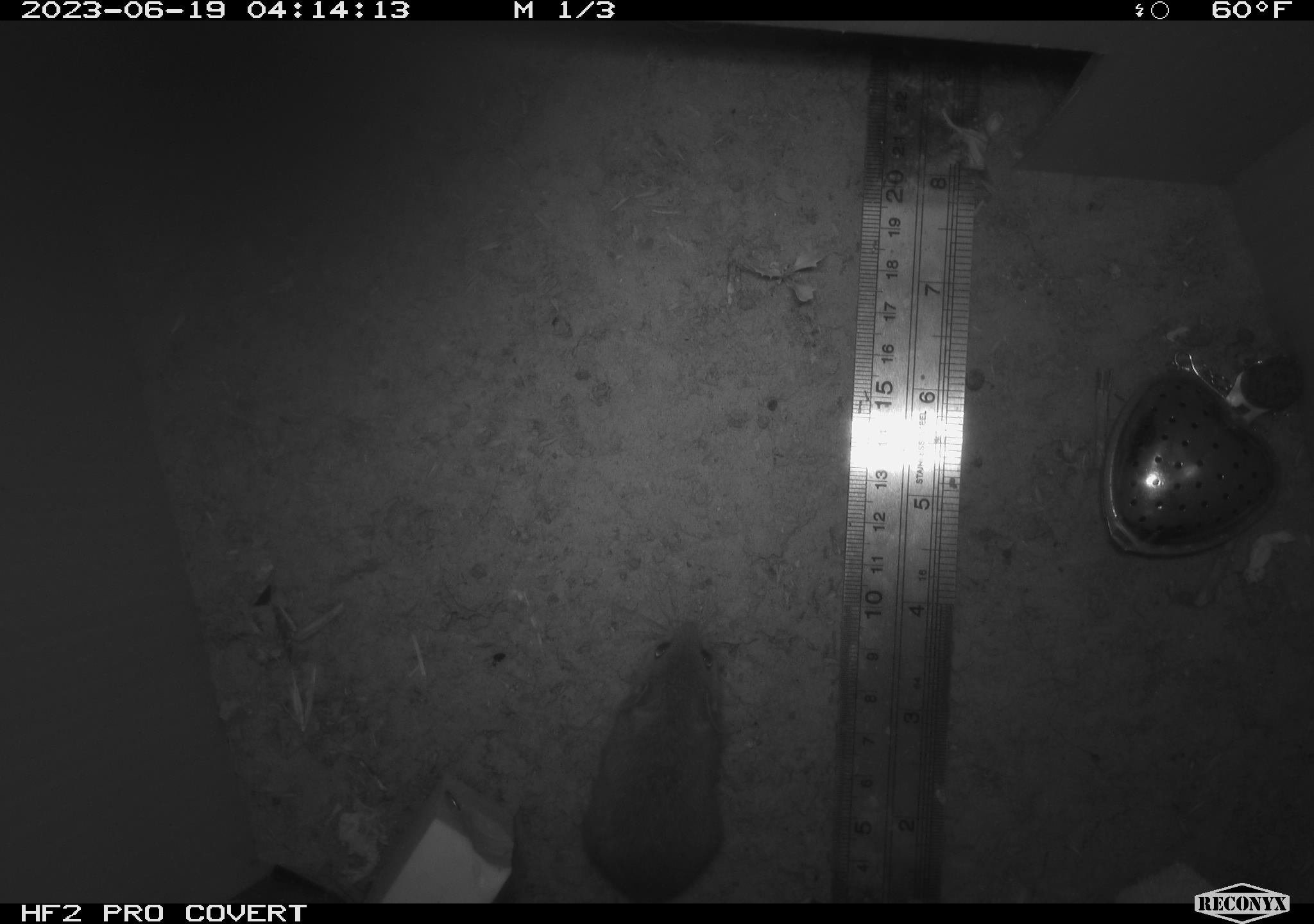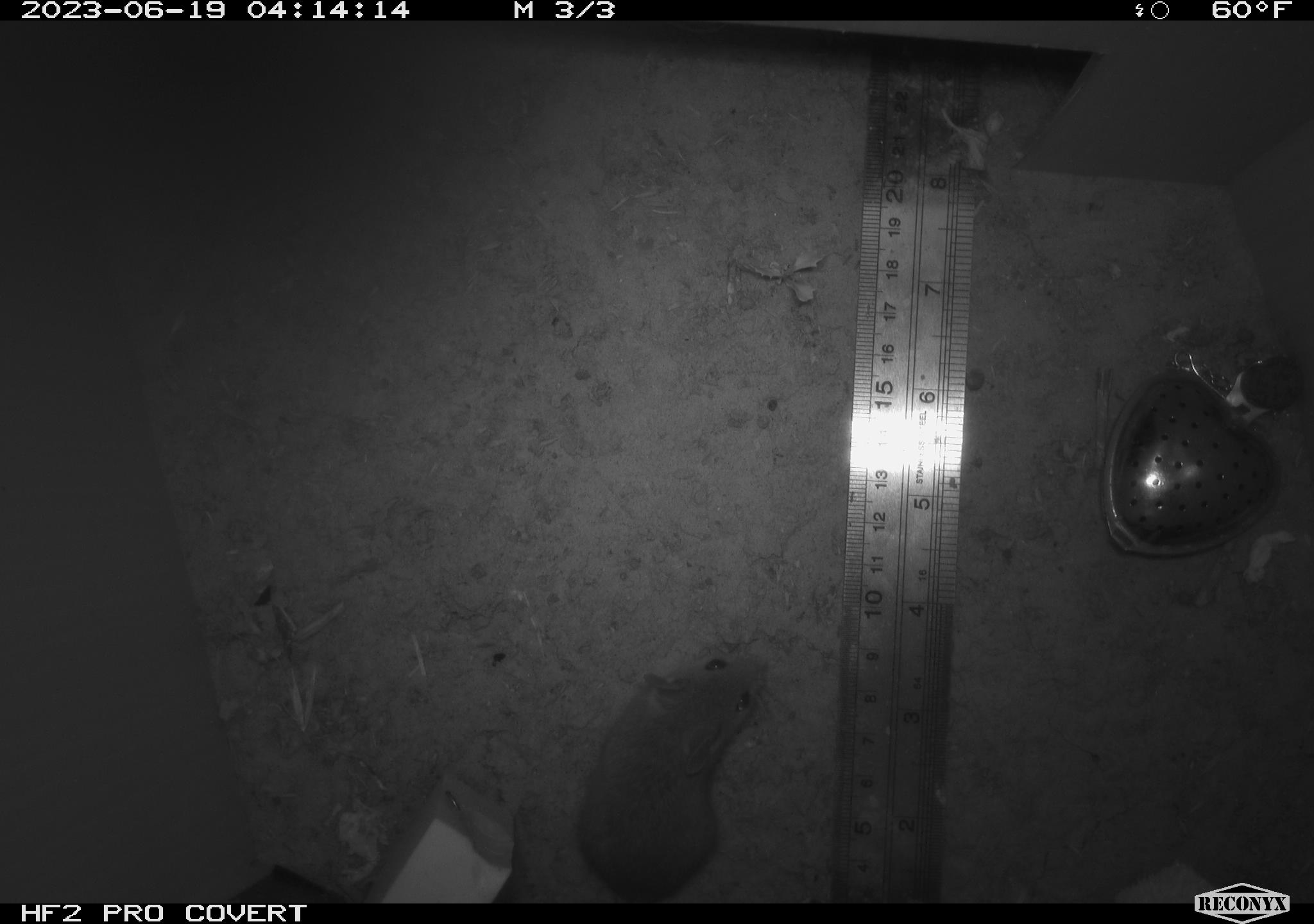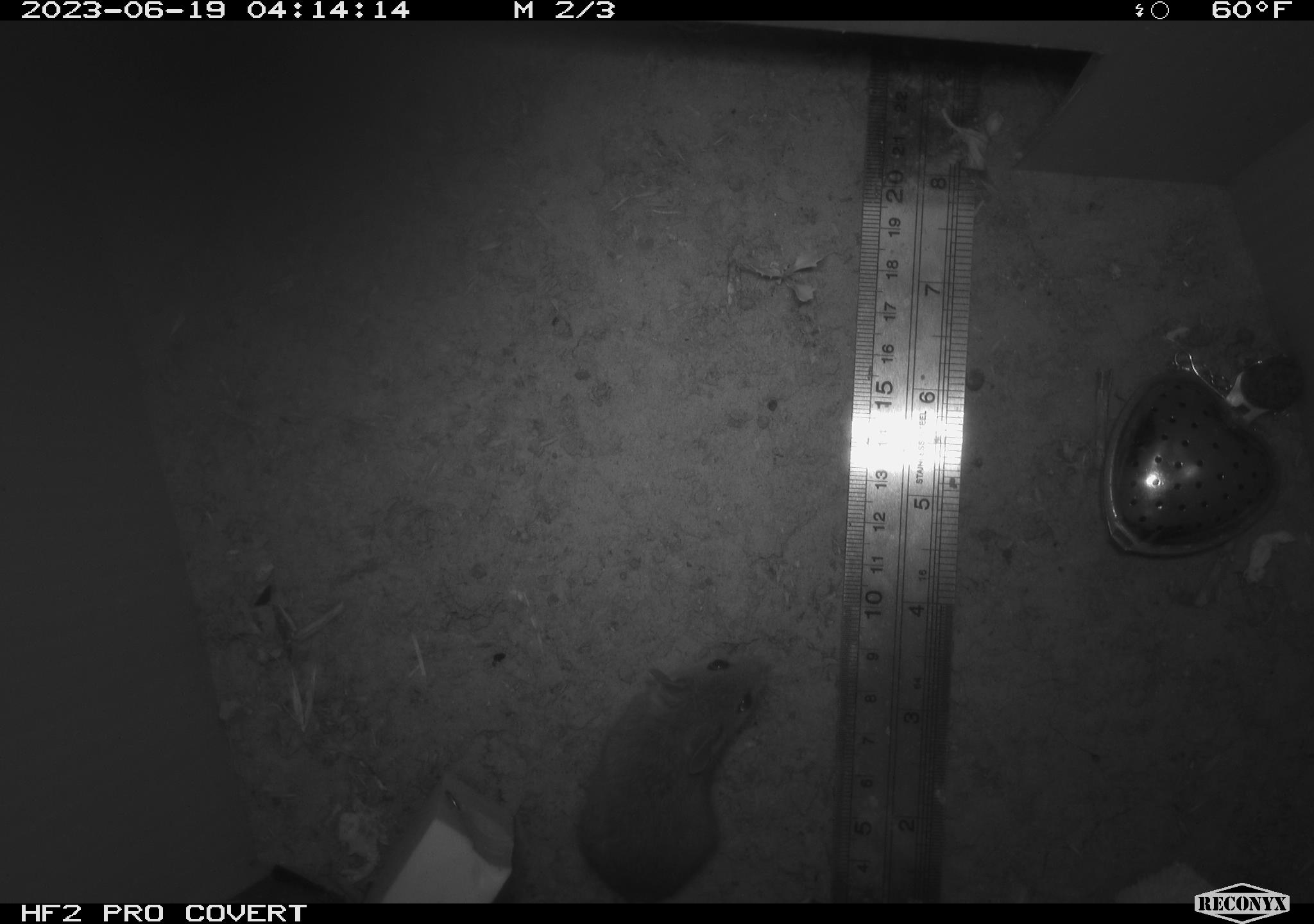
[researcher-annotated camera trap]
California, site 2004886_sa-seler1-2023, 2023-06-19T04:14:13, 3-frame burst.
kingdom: Animalia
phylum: Chordata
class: Mammalia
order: Rodentia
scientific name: Rodentia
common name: mouse species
Mouse species (Rodentia).